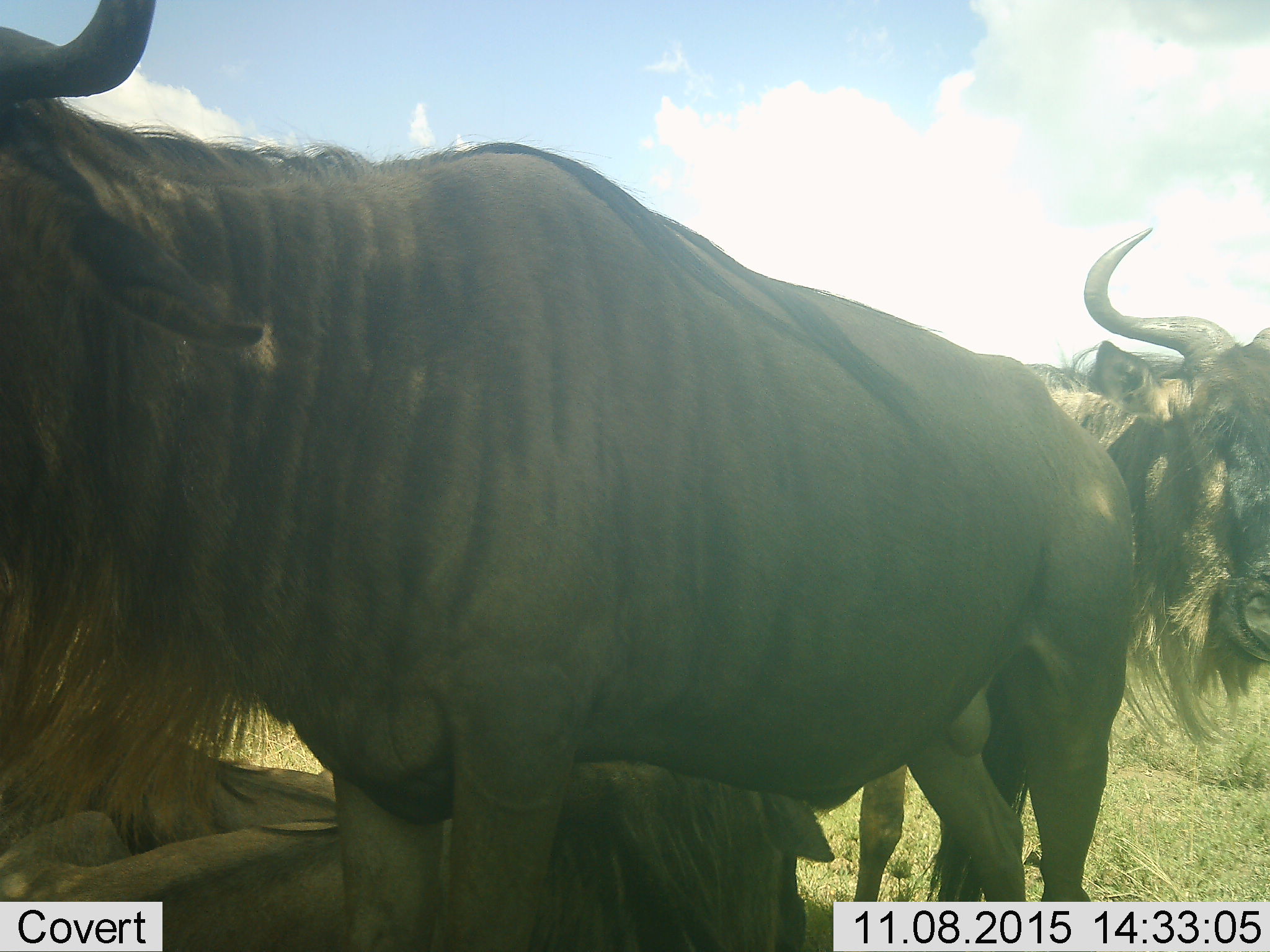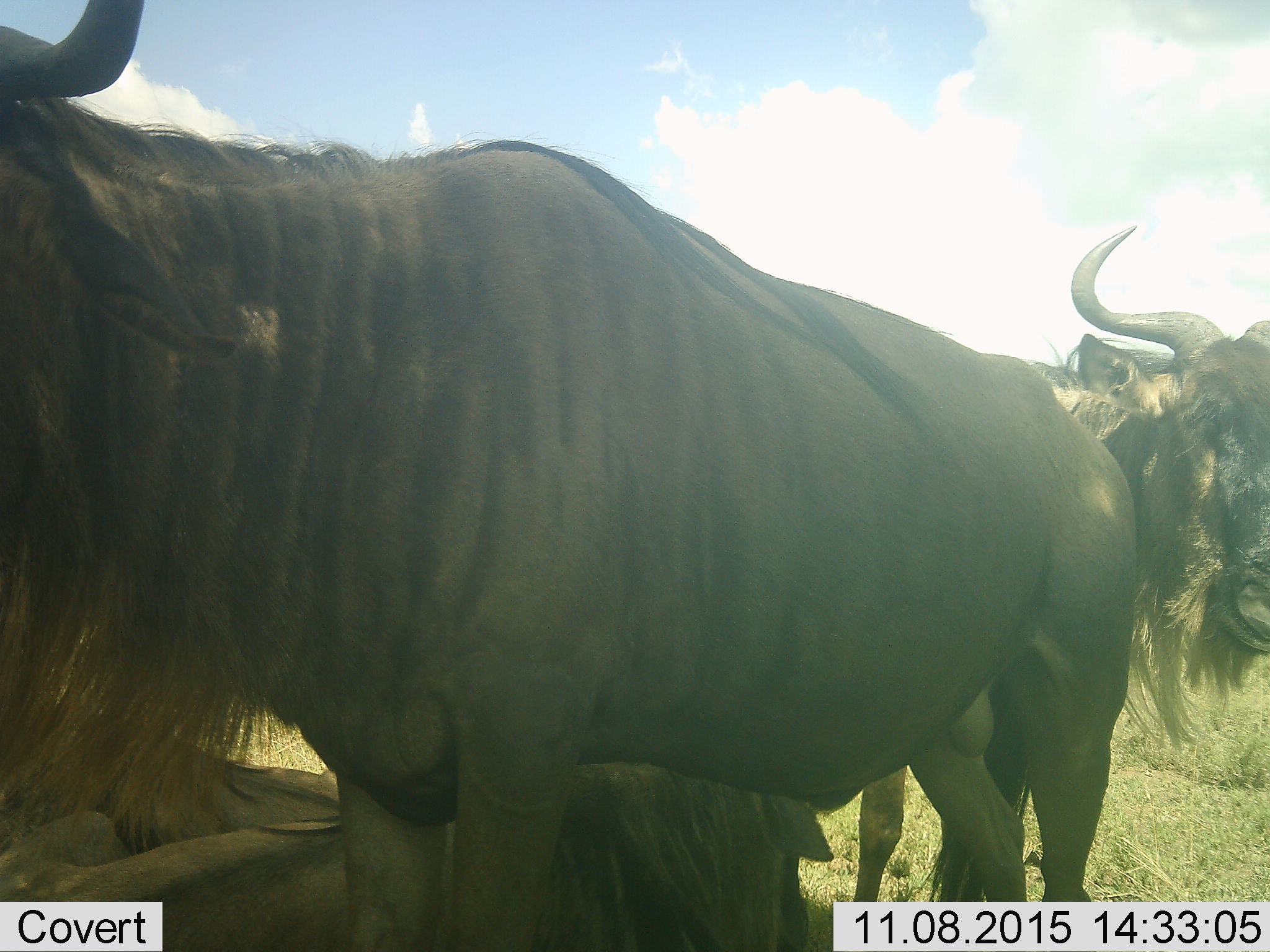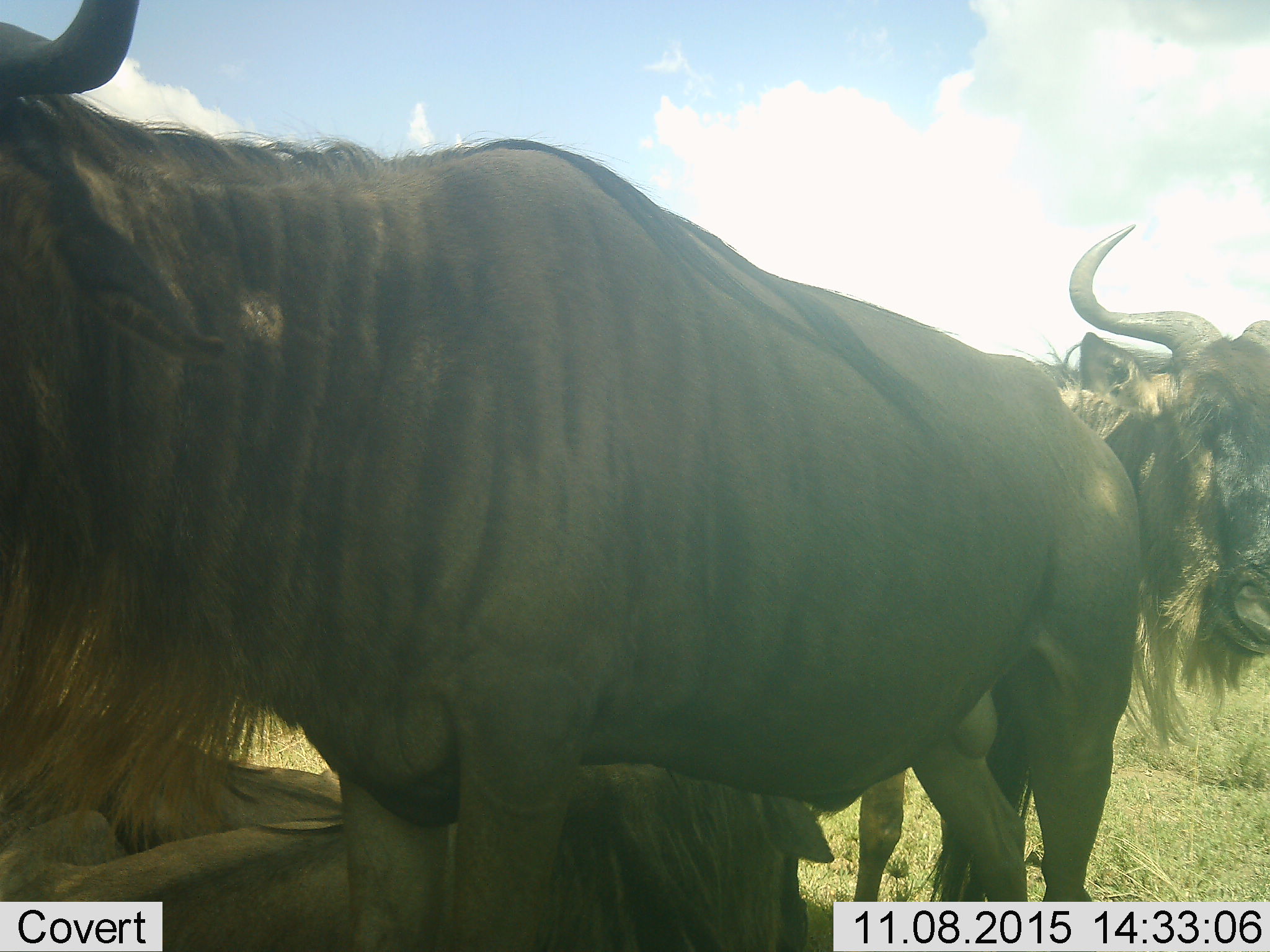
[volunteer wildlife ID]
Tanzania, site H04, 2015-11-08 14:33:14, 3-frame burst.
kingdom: Animalia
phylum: Chordata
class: Mammalia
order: Artiodactyla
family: Bovidae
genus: Connochaetes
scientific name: Connochaetes taurinus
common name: blue wildebeest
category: wildebeest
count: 4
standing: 90%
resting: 70%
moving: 10%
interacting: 0%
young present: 0%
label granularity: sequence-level